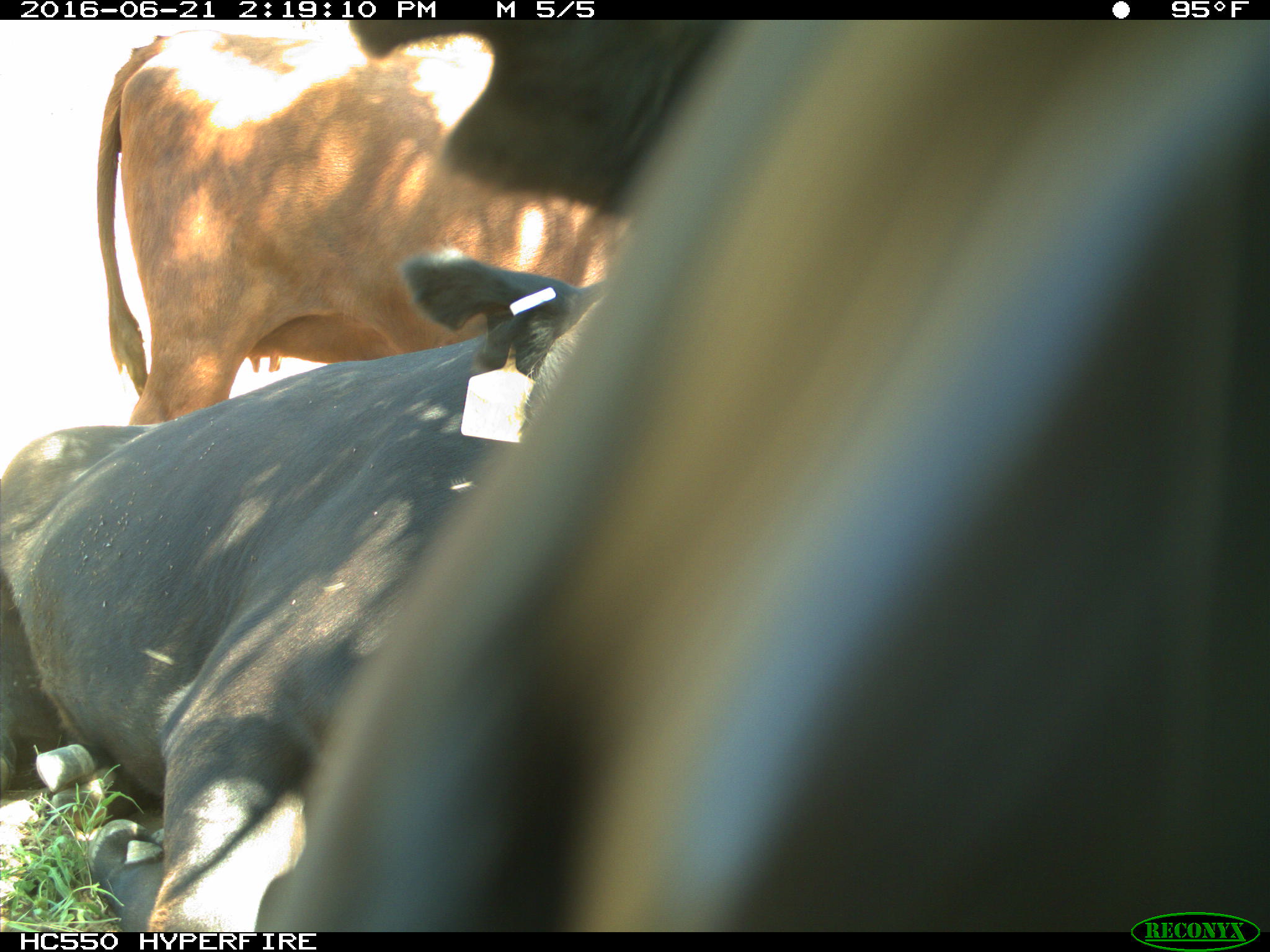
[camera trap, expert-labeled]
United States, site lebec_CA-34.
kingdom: Animalia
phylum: Chordata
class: Mammalia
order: Artiodactyla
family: Bovidae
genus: Bos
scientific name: Bos taurus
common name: domestic cow